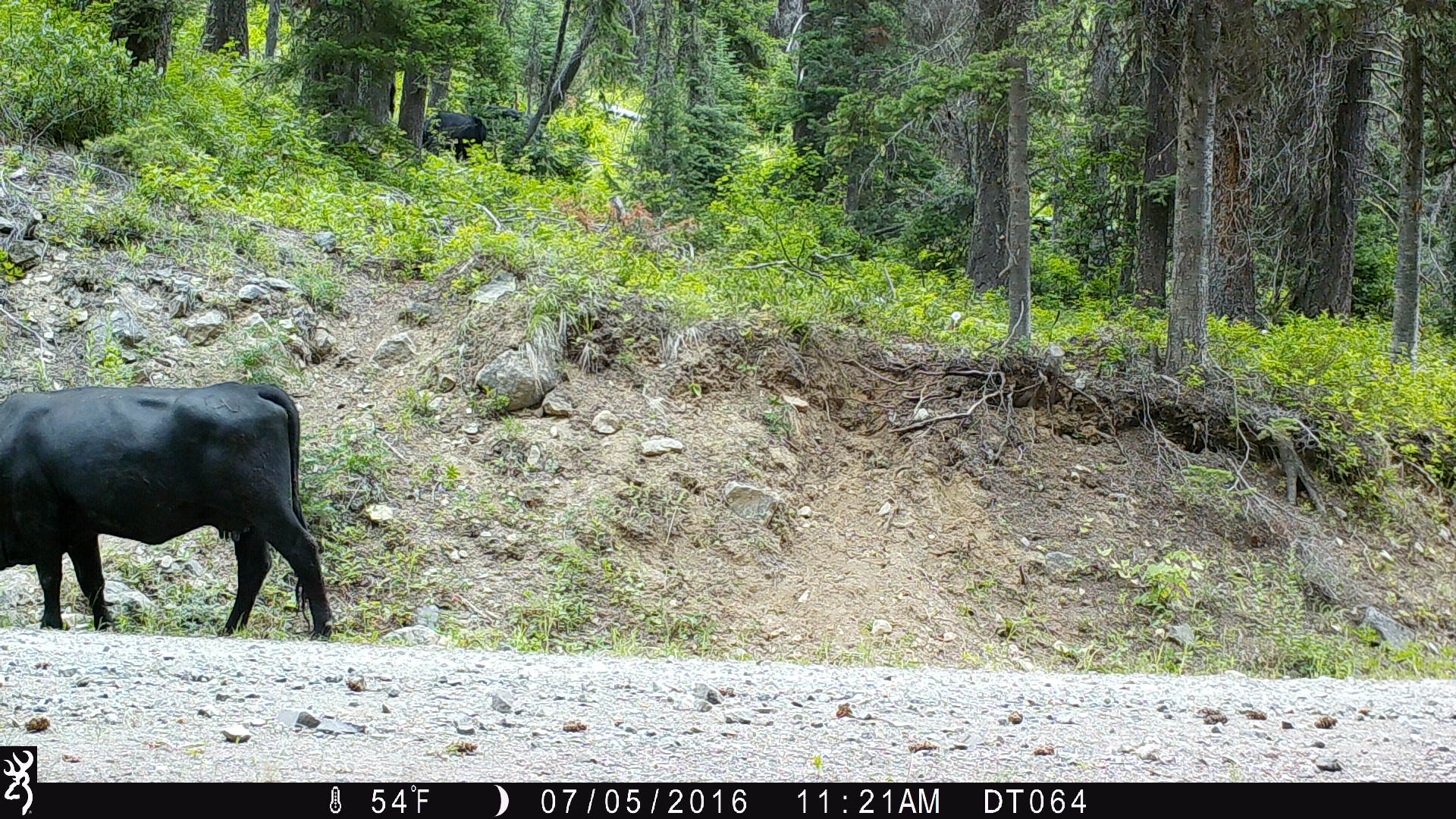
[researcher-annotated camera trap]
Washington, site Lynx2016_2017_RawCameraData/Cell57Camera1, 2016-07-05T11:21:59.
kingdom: Animalia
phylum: Chordata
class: Mammalia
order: Artiodactyla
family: Bovidae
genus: Bos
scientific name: Bos taurus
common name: domestic cattle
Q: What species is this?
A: Domestic cattle (Bos taurus).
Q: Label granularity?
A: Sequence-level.